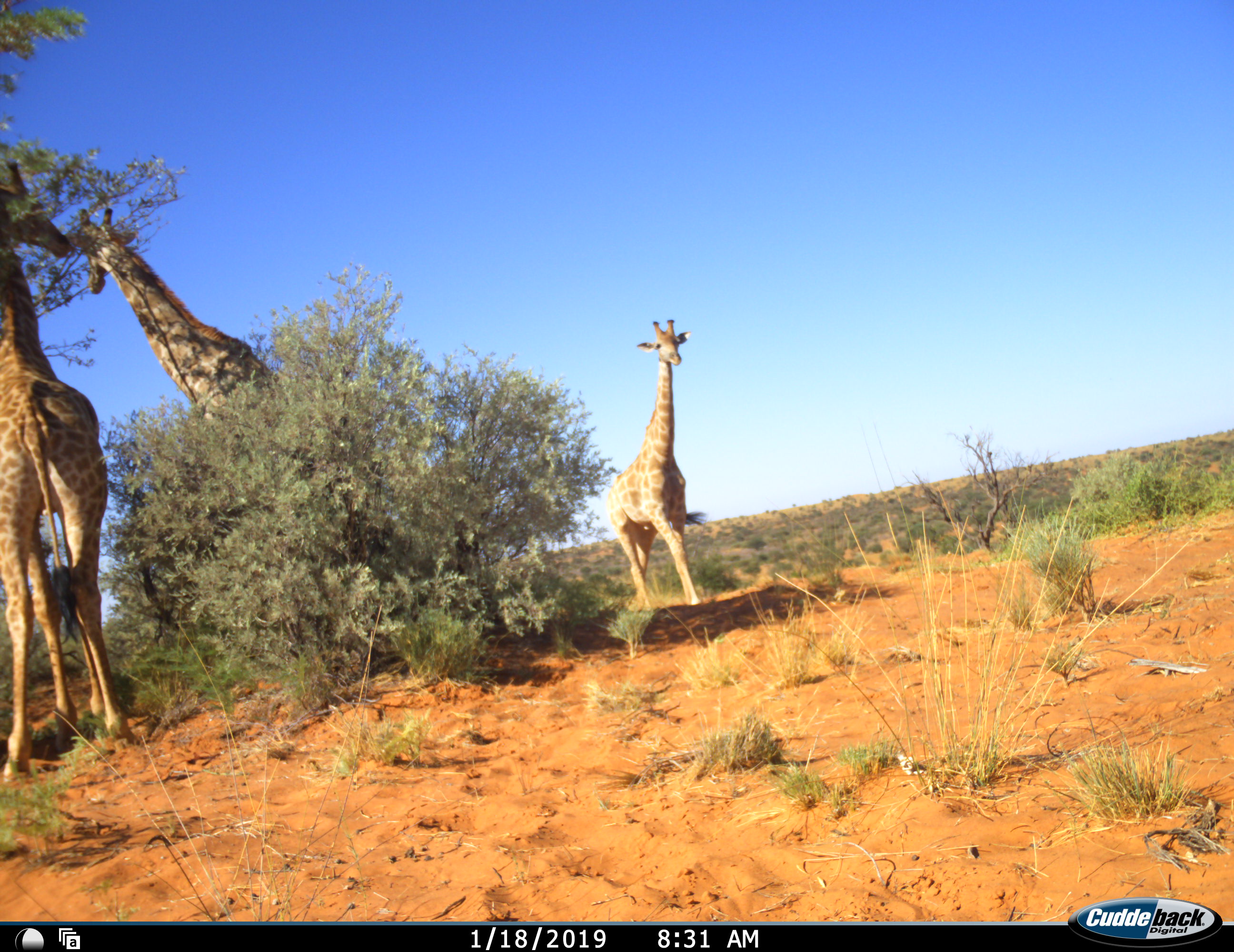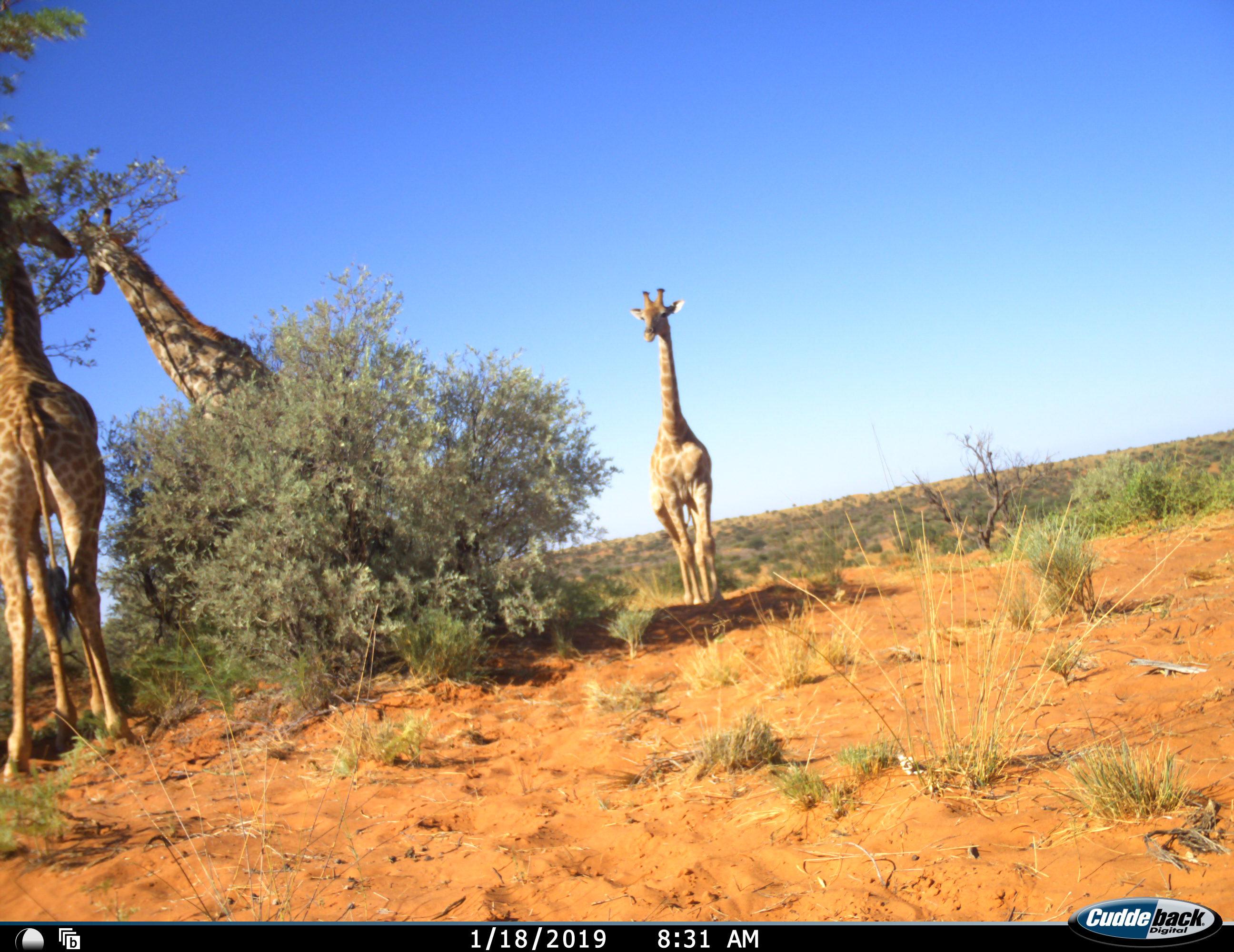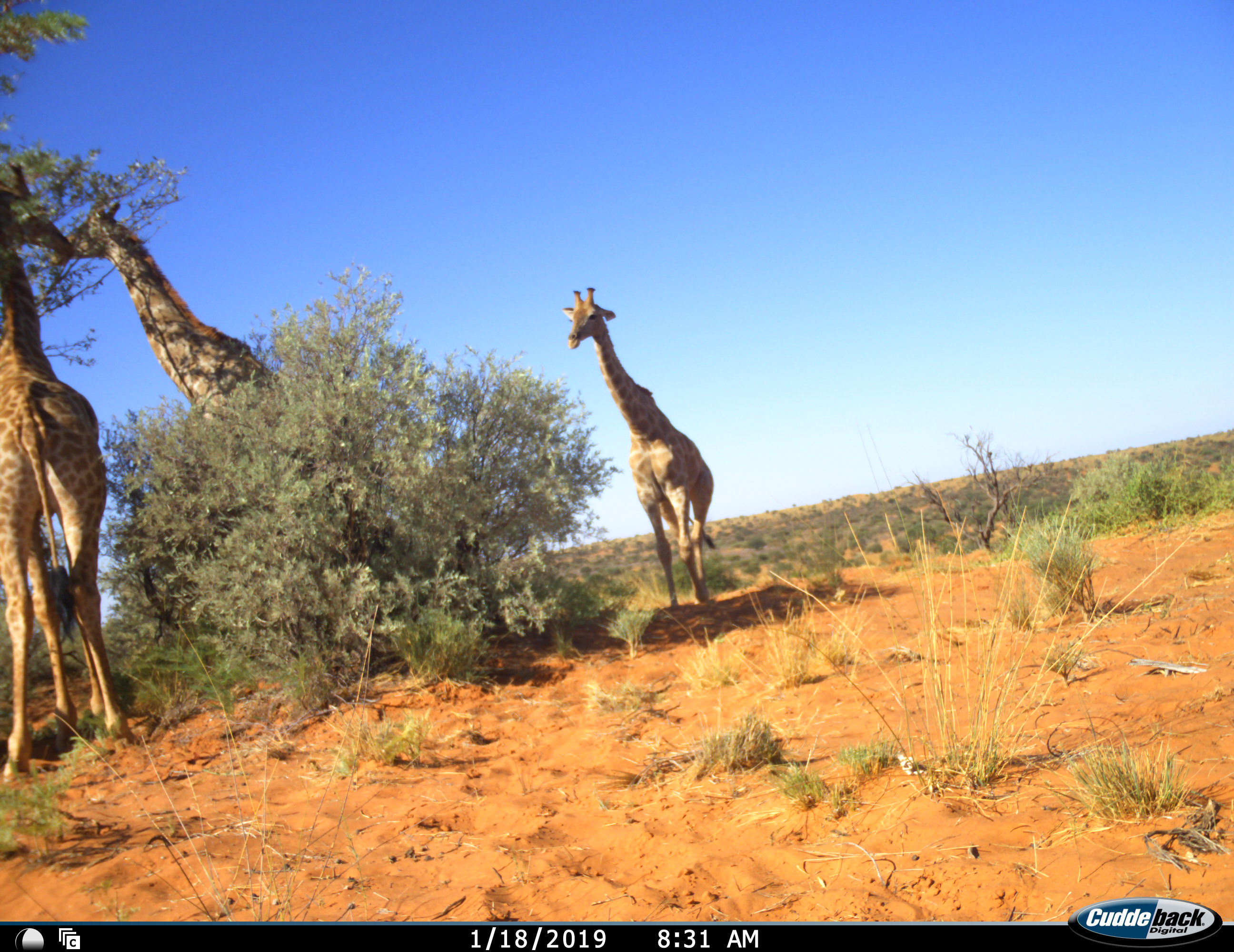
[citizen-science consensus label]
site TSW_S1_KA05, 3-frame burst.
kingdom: Animalia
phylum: Chordata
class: Mammalia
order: Artiodactyla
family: Giraffidae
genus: Giraffa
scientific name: Giraffa camelopardalis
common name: giraffe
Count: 3.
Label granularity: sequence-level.